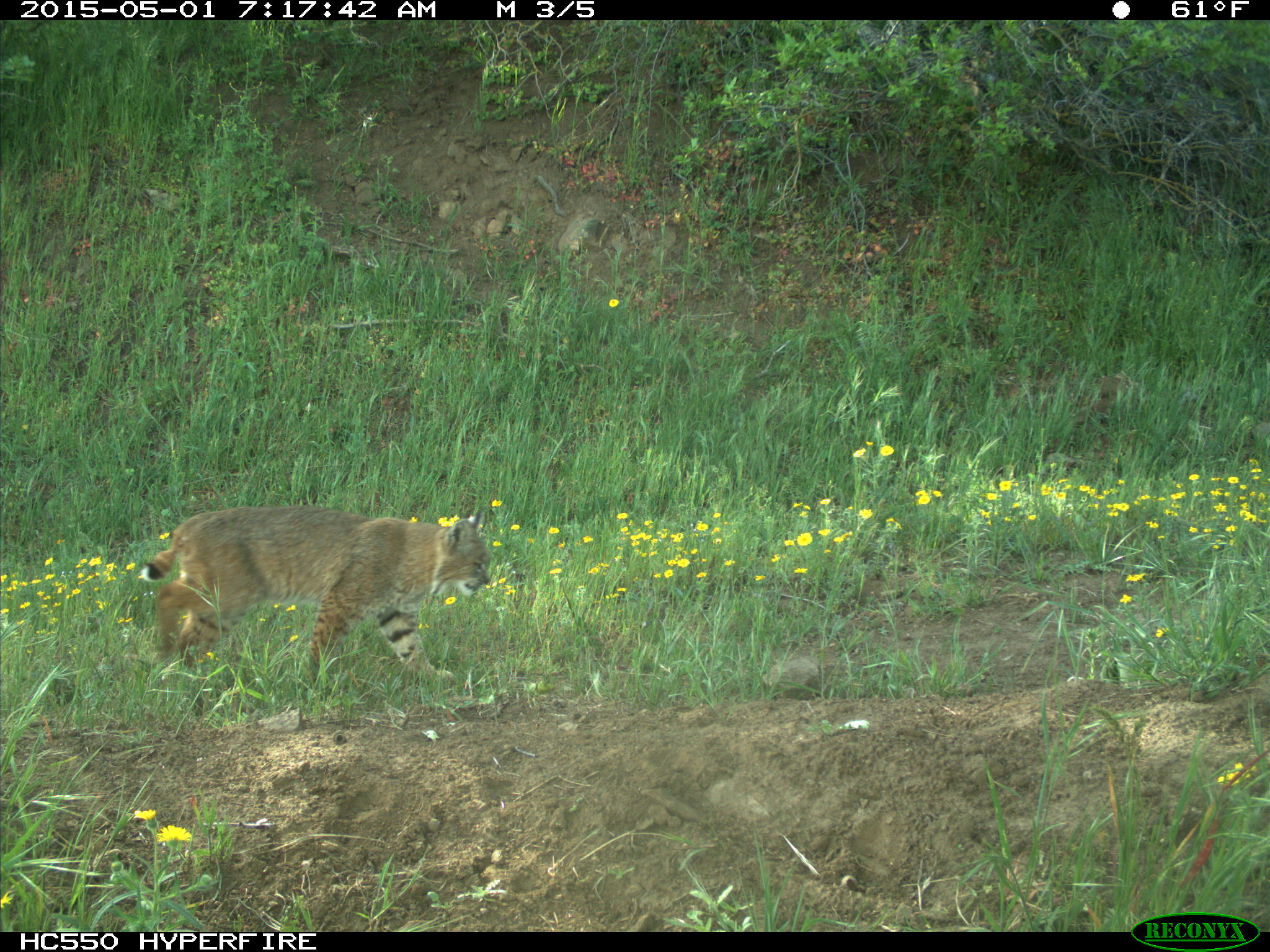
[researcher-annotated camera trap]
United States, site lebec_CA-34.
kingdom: Animalia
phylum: Chordata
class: Mammalia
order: Carnivora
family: Felidae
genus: Lynx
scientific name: Lynx rufus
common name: bobcat